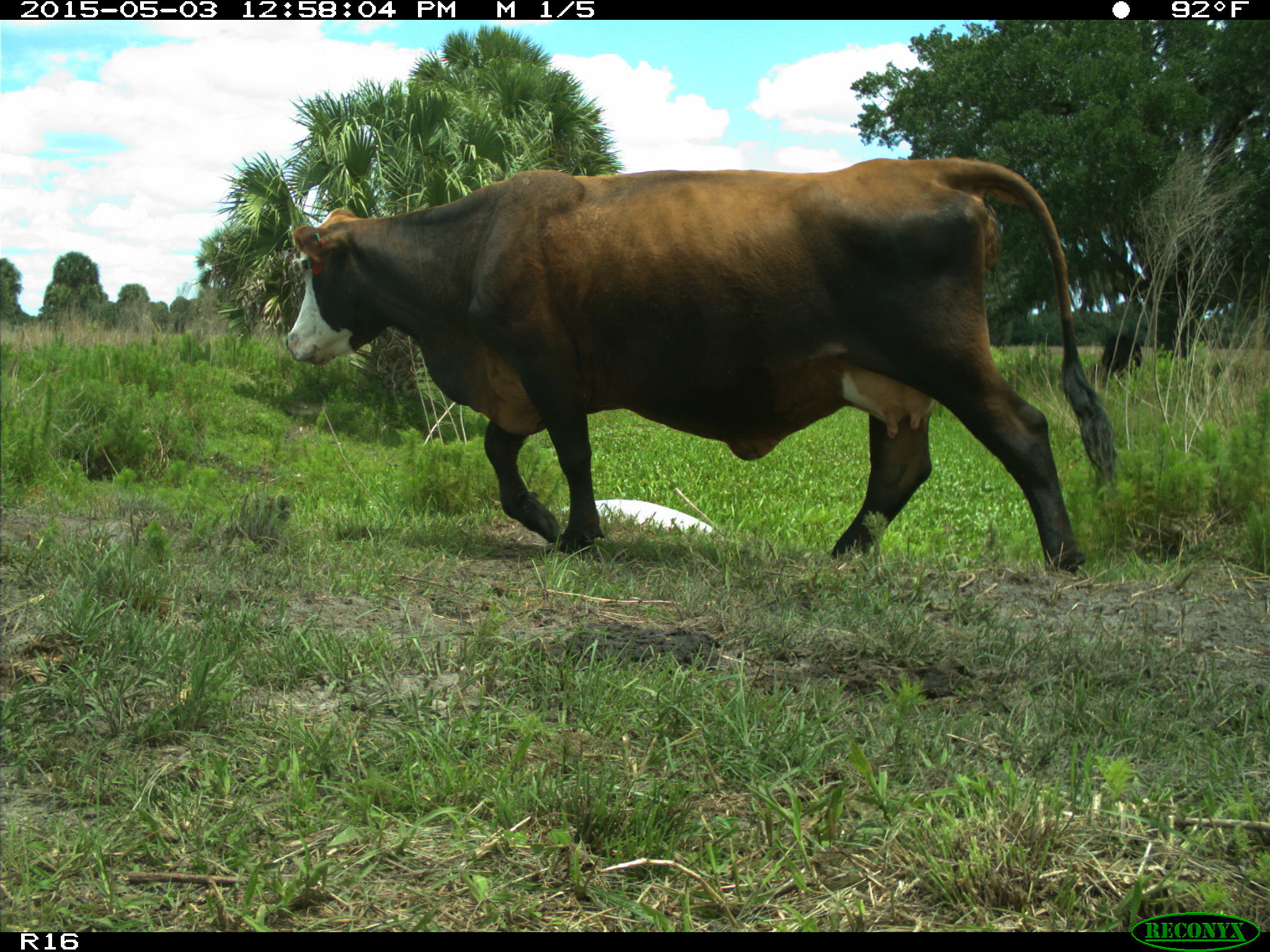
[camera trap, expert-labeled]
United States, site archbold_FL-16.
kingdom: Animalia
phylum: Chordata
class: Mammalia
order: Artiodactyla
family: Bovidae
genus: Bos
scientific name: Bos taurus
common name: domestic cow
Bos taurus (domestic cow).